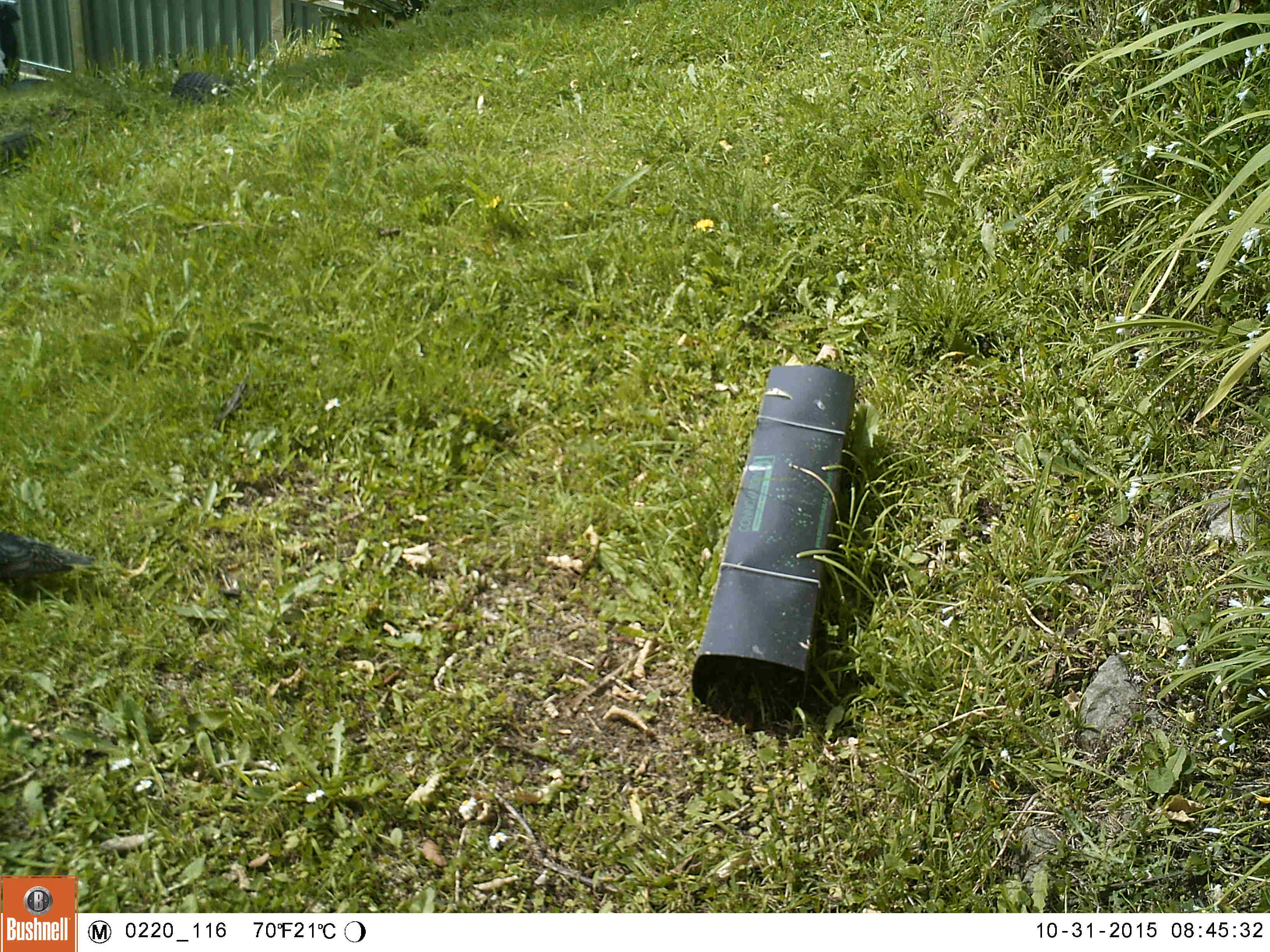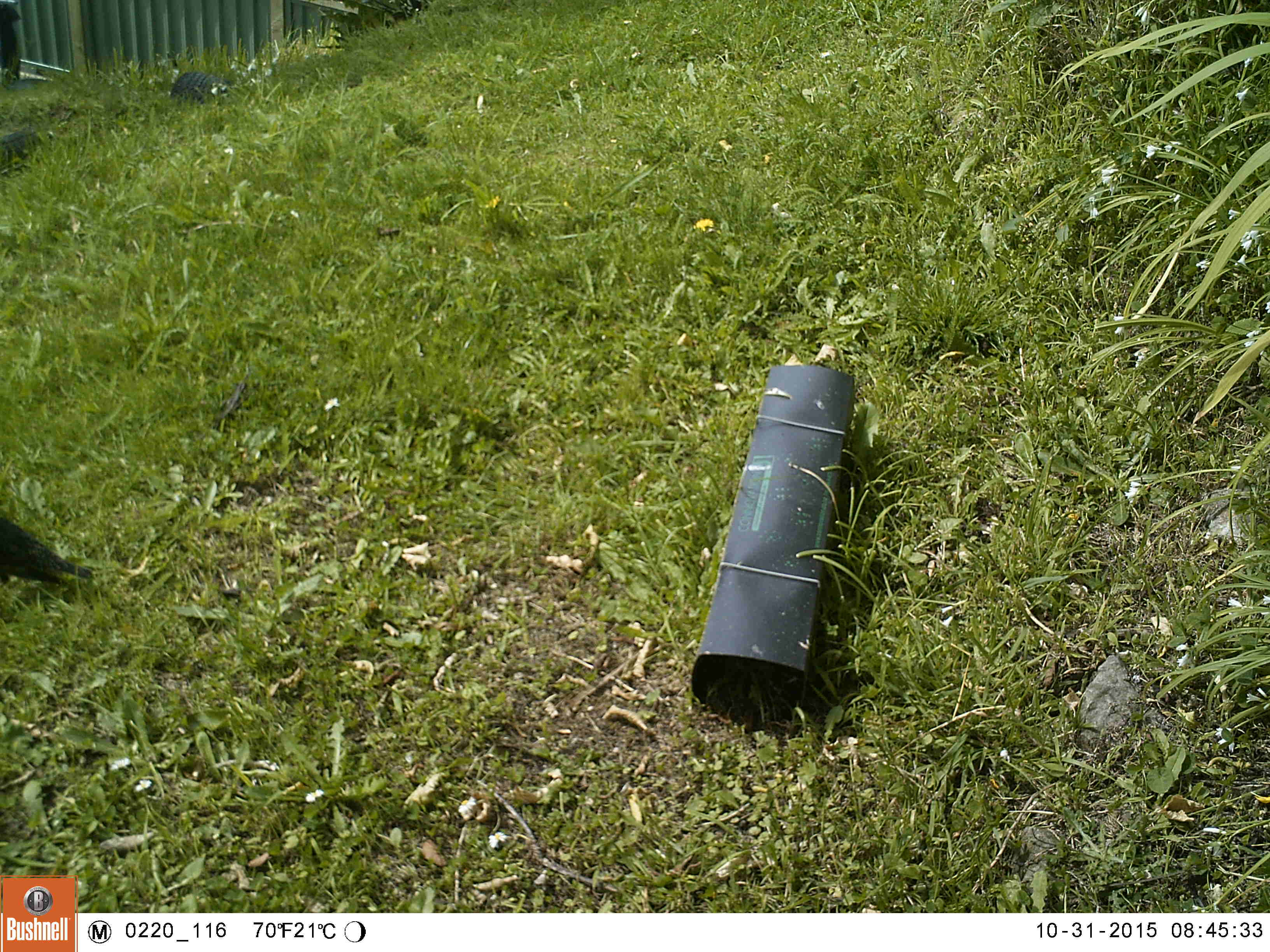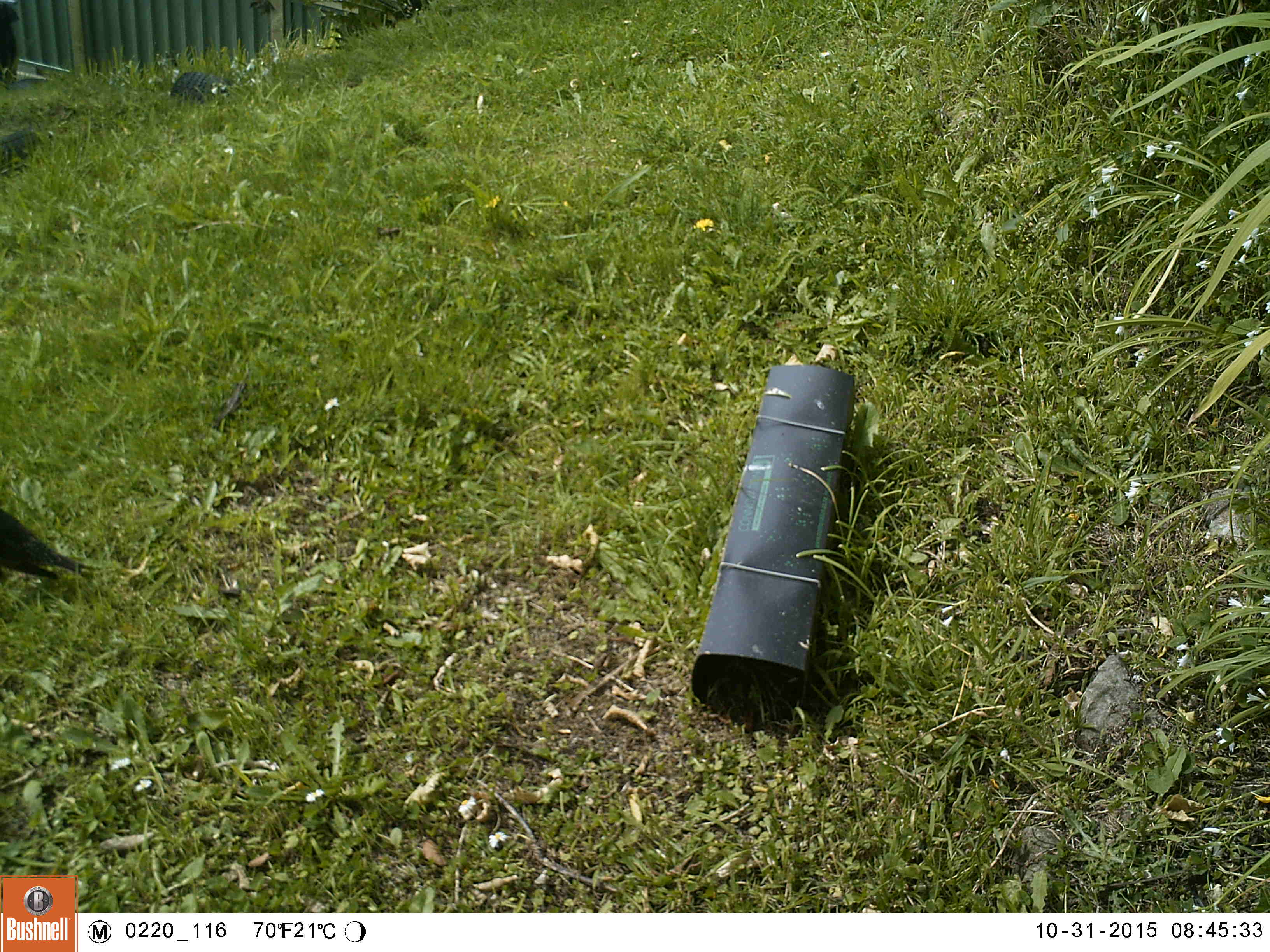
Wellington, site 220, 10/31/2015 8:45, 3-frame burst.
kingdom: Animalia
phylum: Chordata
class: Aves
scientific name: Aves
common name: bird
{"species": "bird (Aves)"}